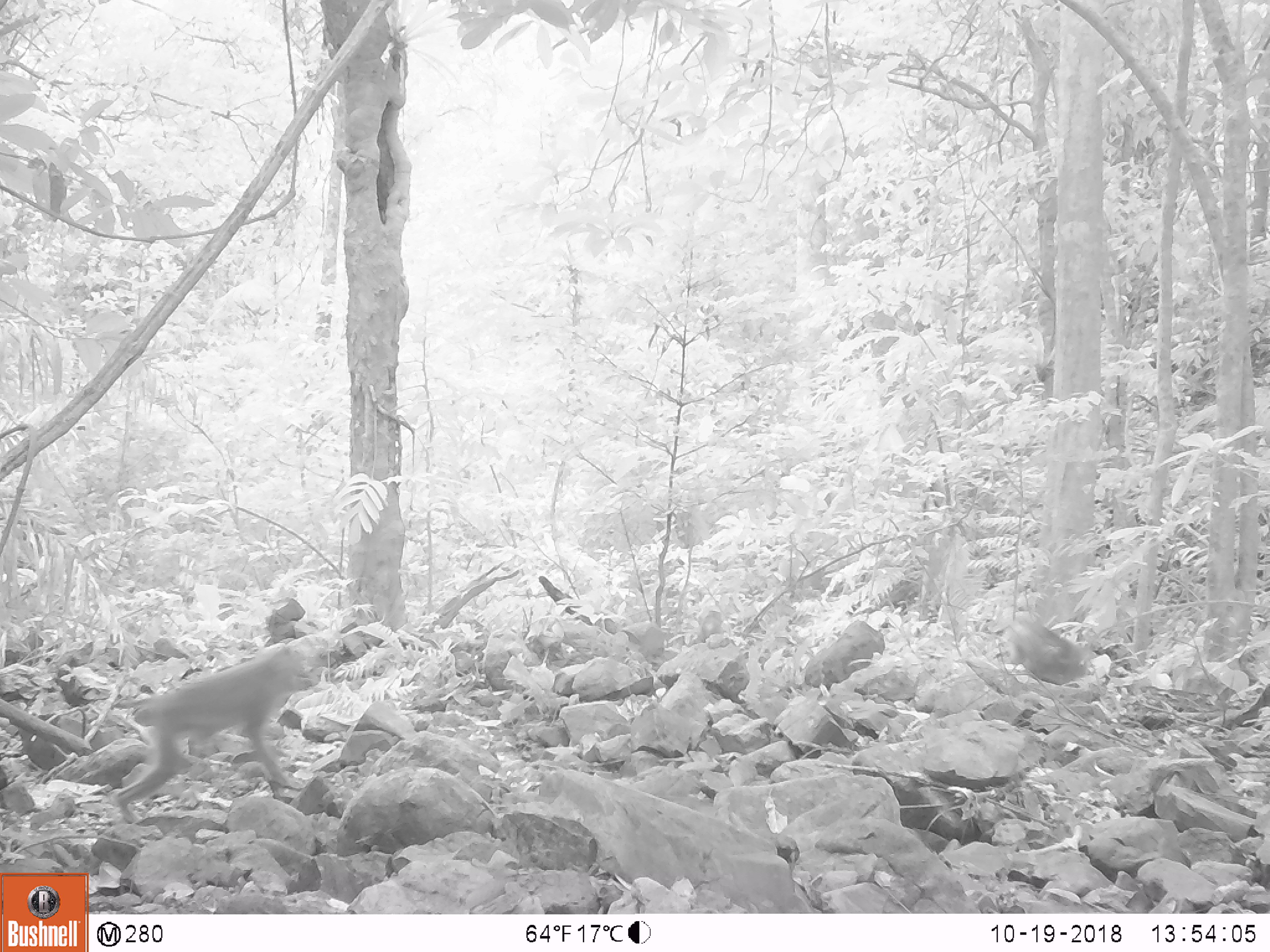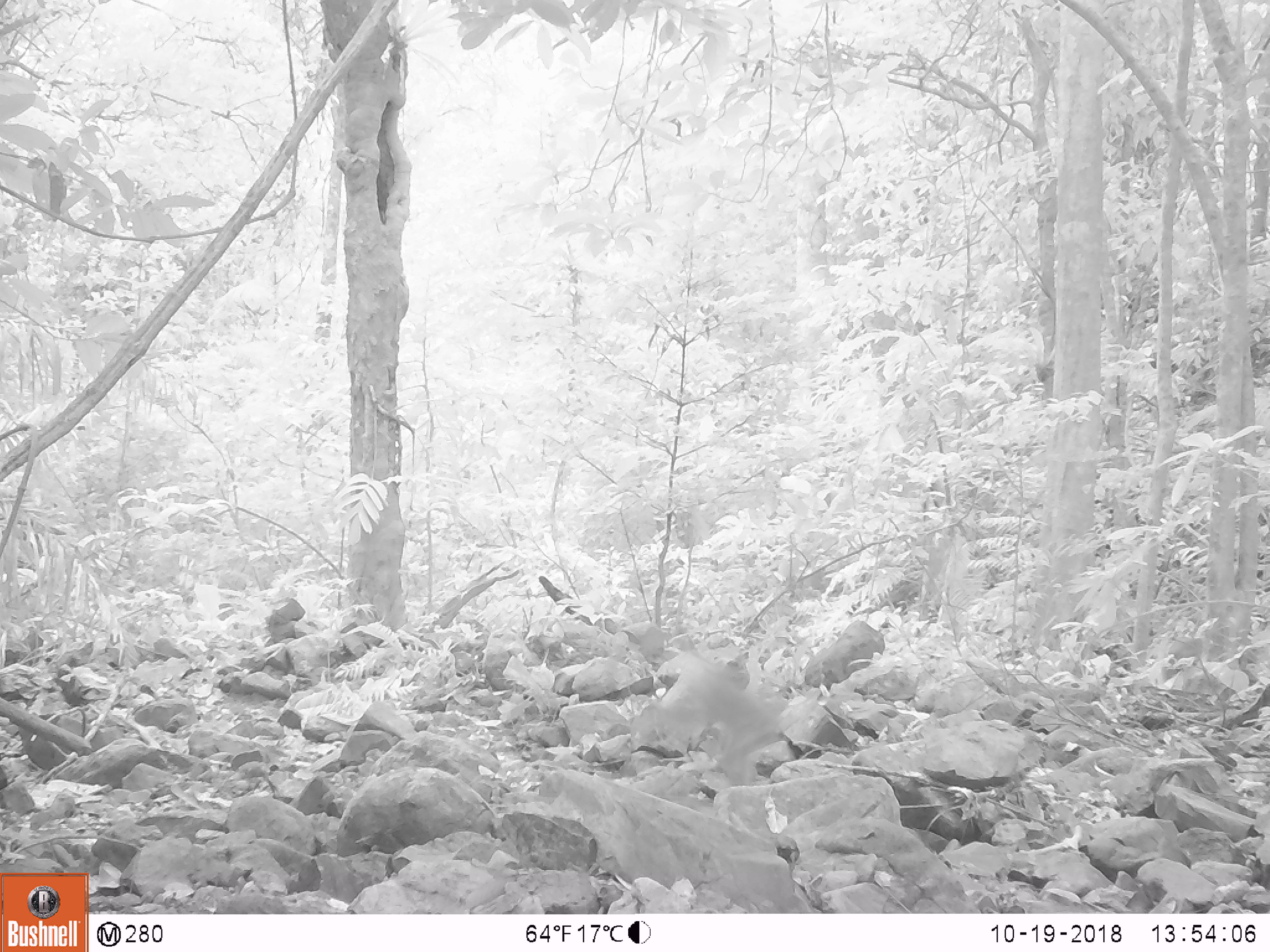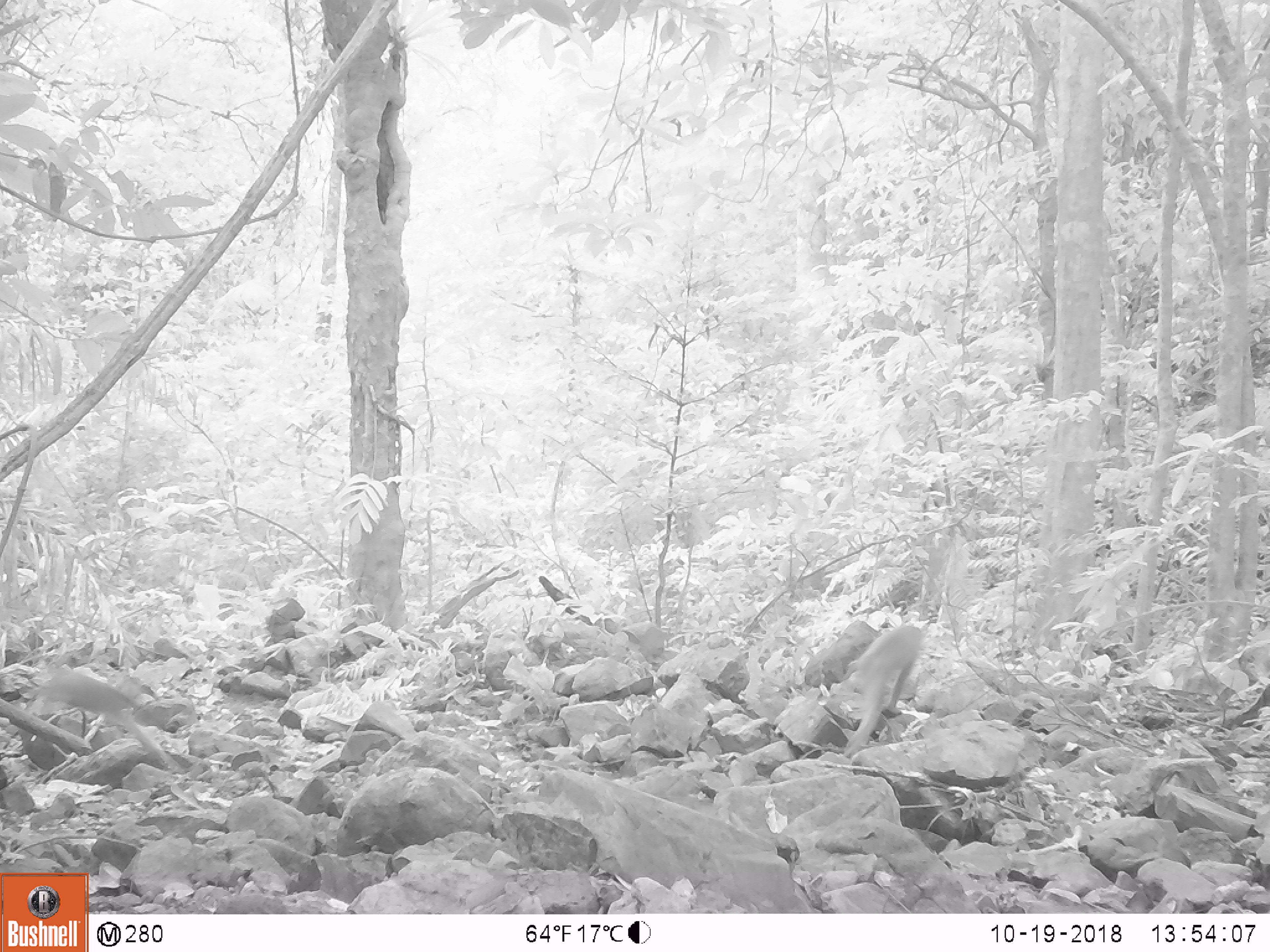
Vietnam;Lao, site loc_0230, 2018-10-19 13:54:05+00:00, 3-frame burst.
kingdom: Animalia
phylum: Chordata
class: Mammalia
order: Primates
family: Cercopithecidae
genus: Macaca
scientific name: Macaca nemestrina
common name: pig-tailed macaque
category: pig tailed macaque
Pig tailed macaque (pig-tailed macaque) (Macaca nemestrina). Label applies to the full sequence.